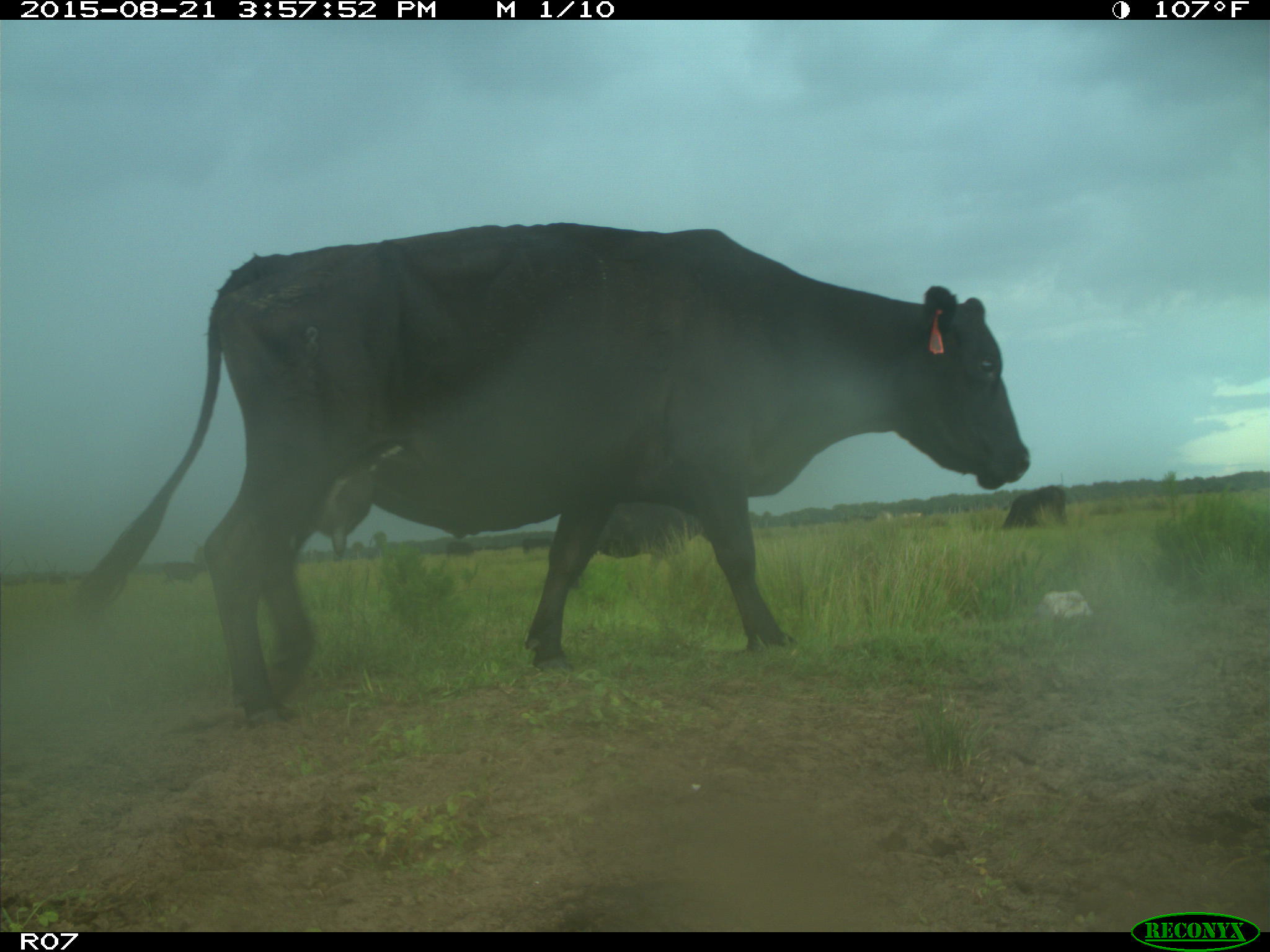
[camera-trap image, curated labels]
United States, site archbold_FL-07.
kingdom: Animalia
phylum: Chordata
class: Mammalia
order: Artiodactyla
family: Bovidae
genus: Bos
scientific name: Bos taurus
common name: domestic cow